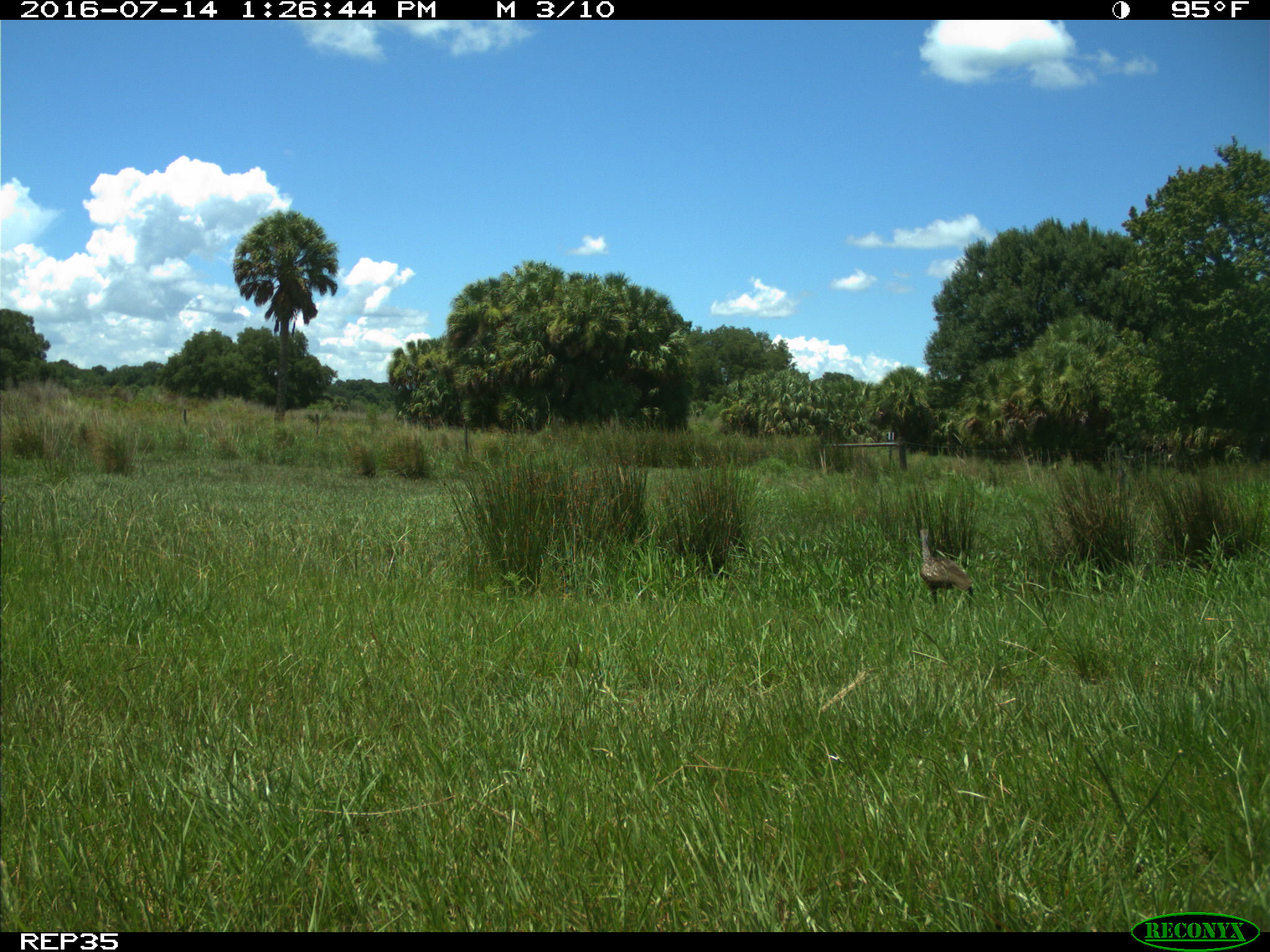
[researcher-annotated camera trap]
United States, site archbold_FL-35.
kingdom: Animalia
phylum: Chordata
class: Aves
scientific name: Aves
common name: birds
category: unidentified bird